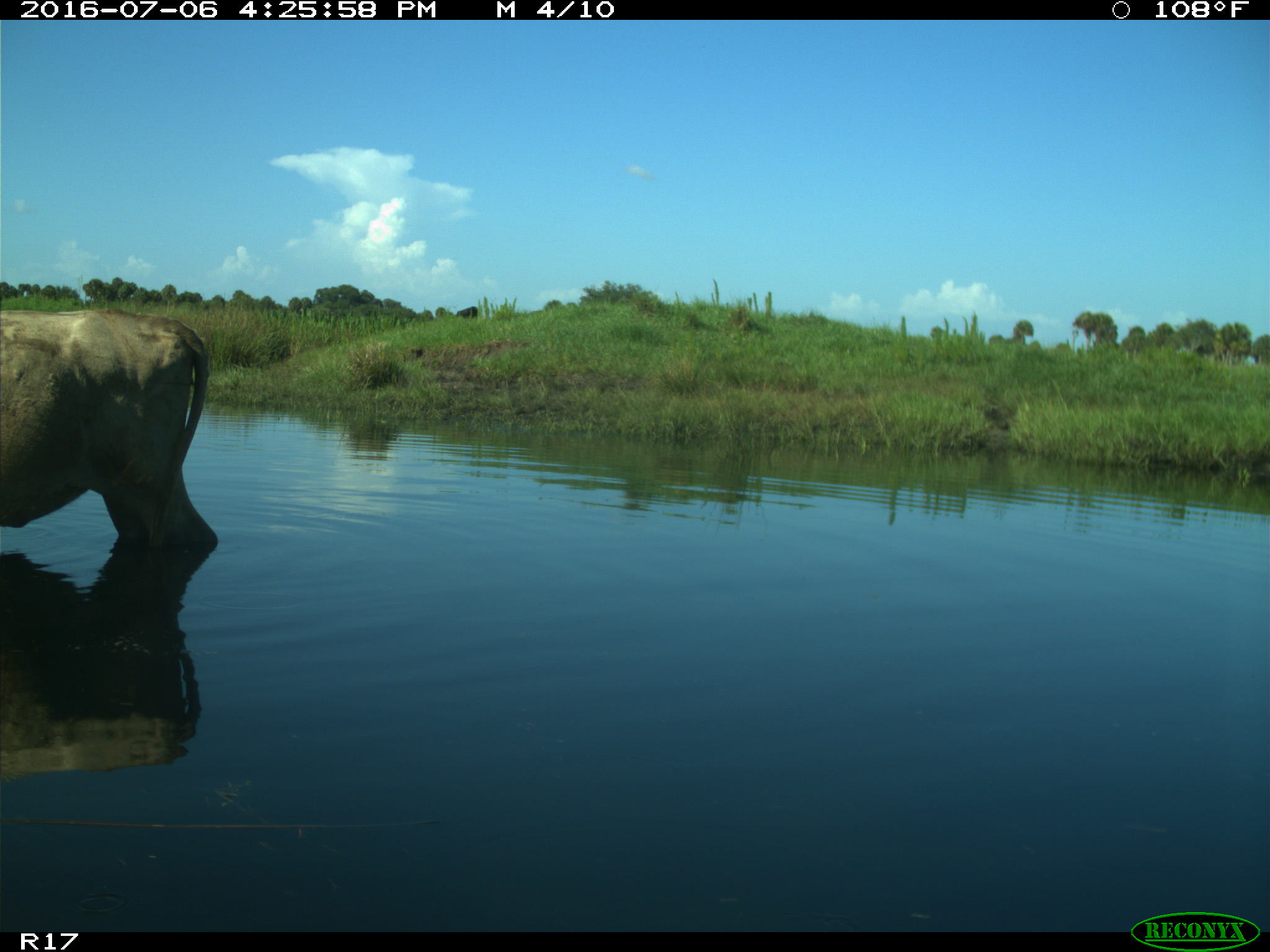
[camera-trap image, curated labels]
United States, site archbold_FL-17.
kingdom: Animalia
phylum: Chordata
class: Mammalia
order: Artiodactyla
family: Bovidae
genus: Bos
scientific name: Bos taurus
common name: domestic cow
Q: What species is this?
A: Bos taurus (domestic cow).